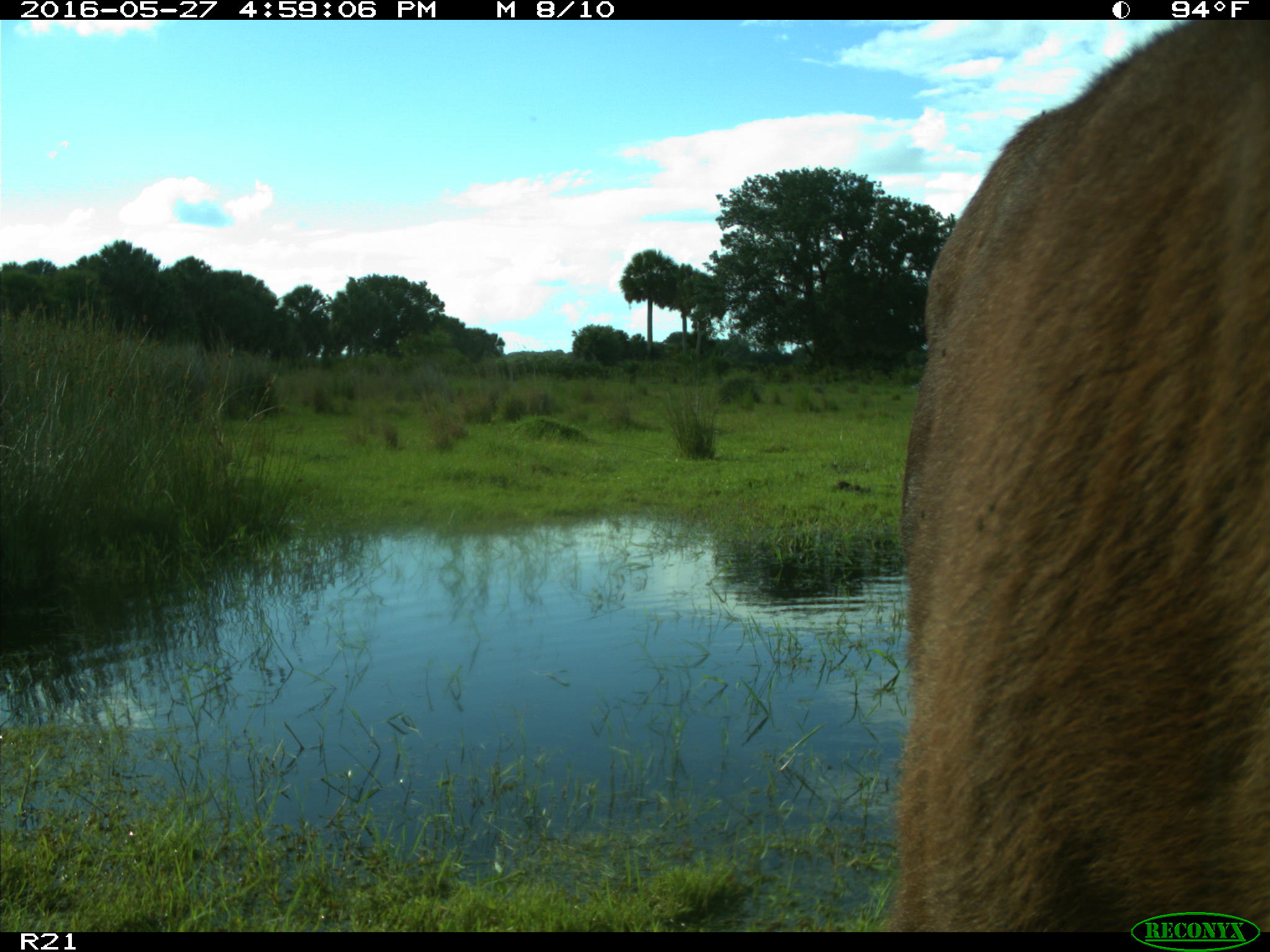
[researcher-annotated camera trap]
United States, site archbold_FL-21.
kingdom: Animalia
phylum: Chordata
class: Mammalia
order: Artiodactyla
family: Bovidae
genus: Bos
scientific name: Bos taurus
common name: domestic cow